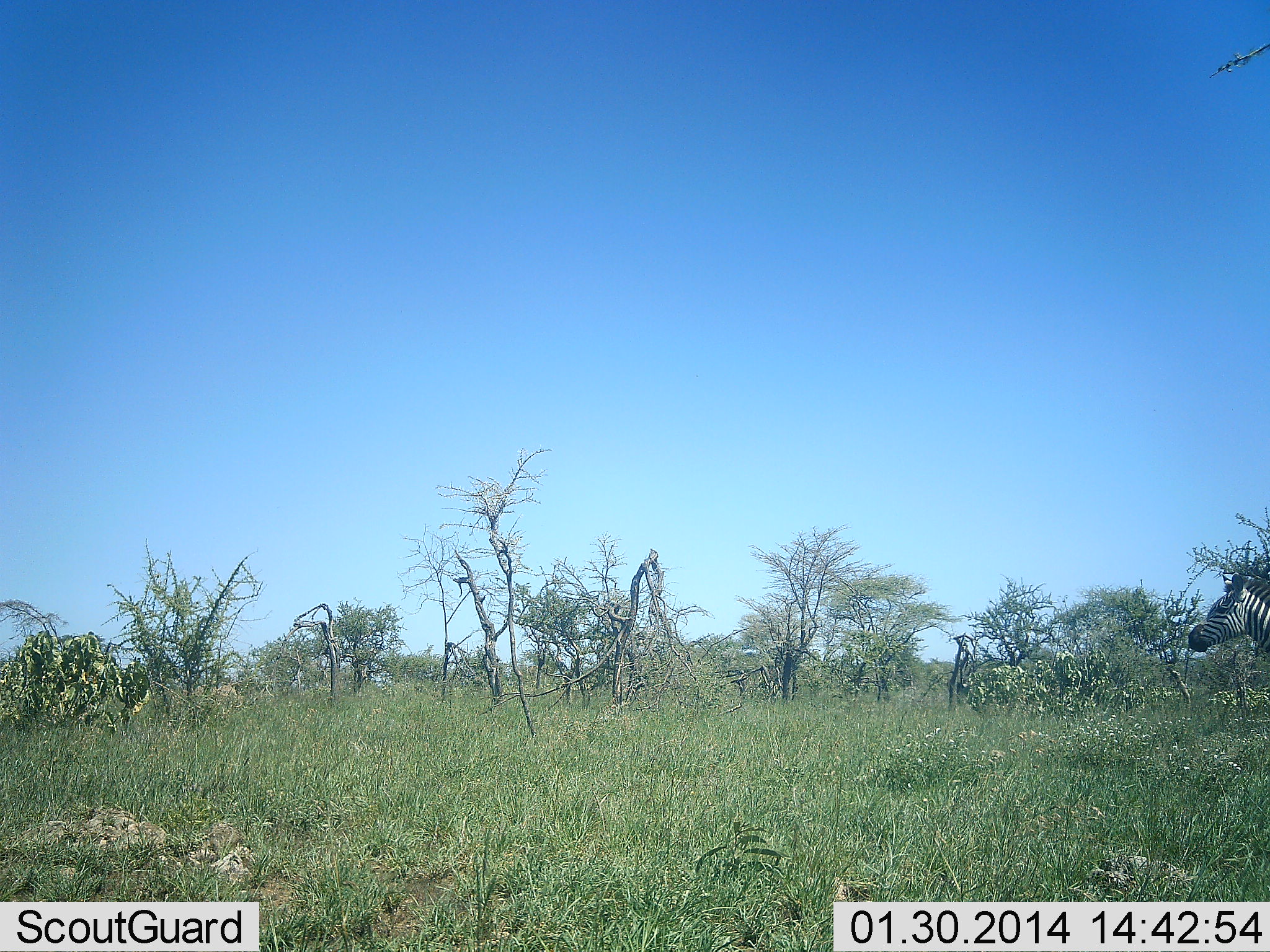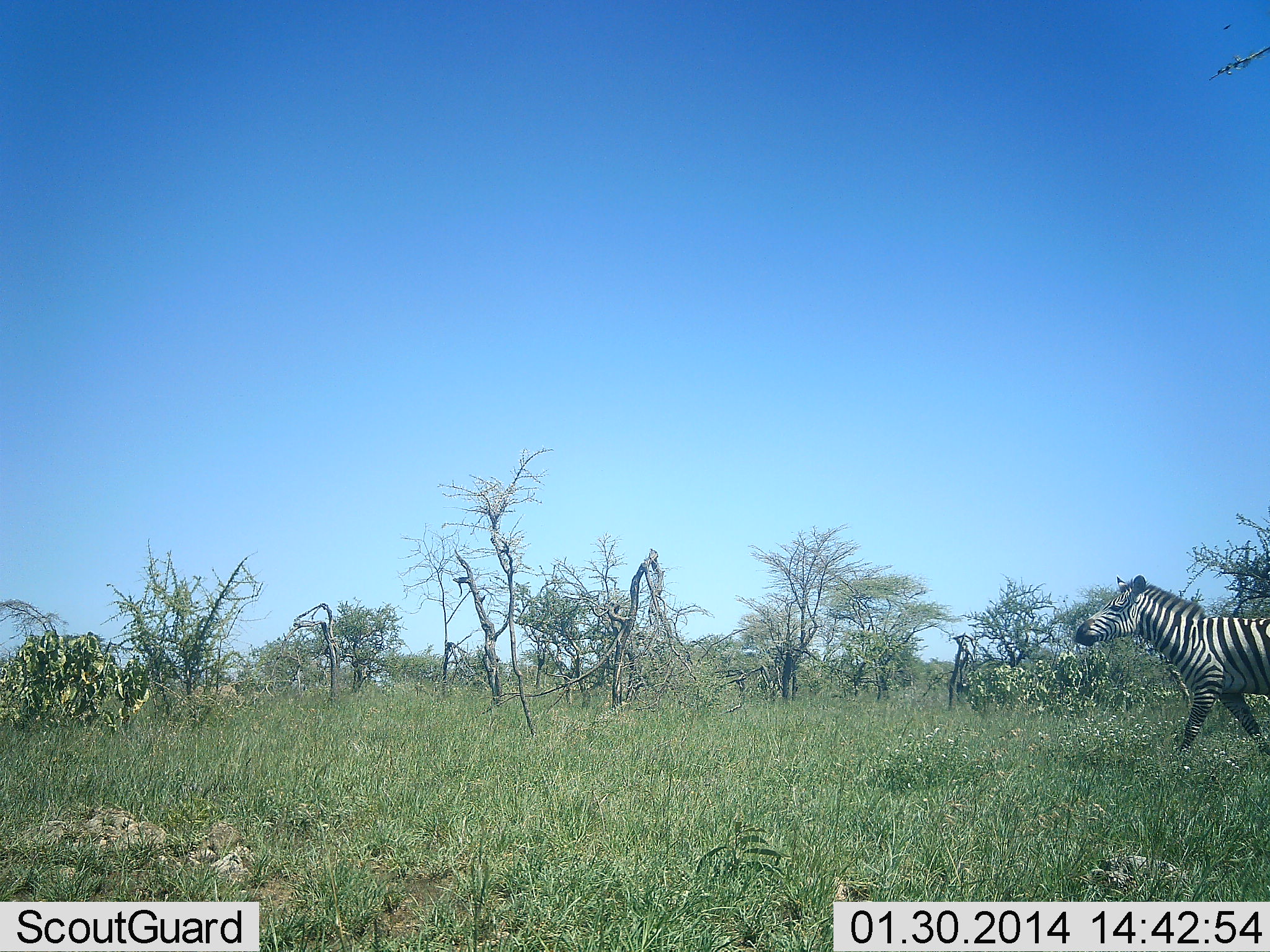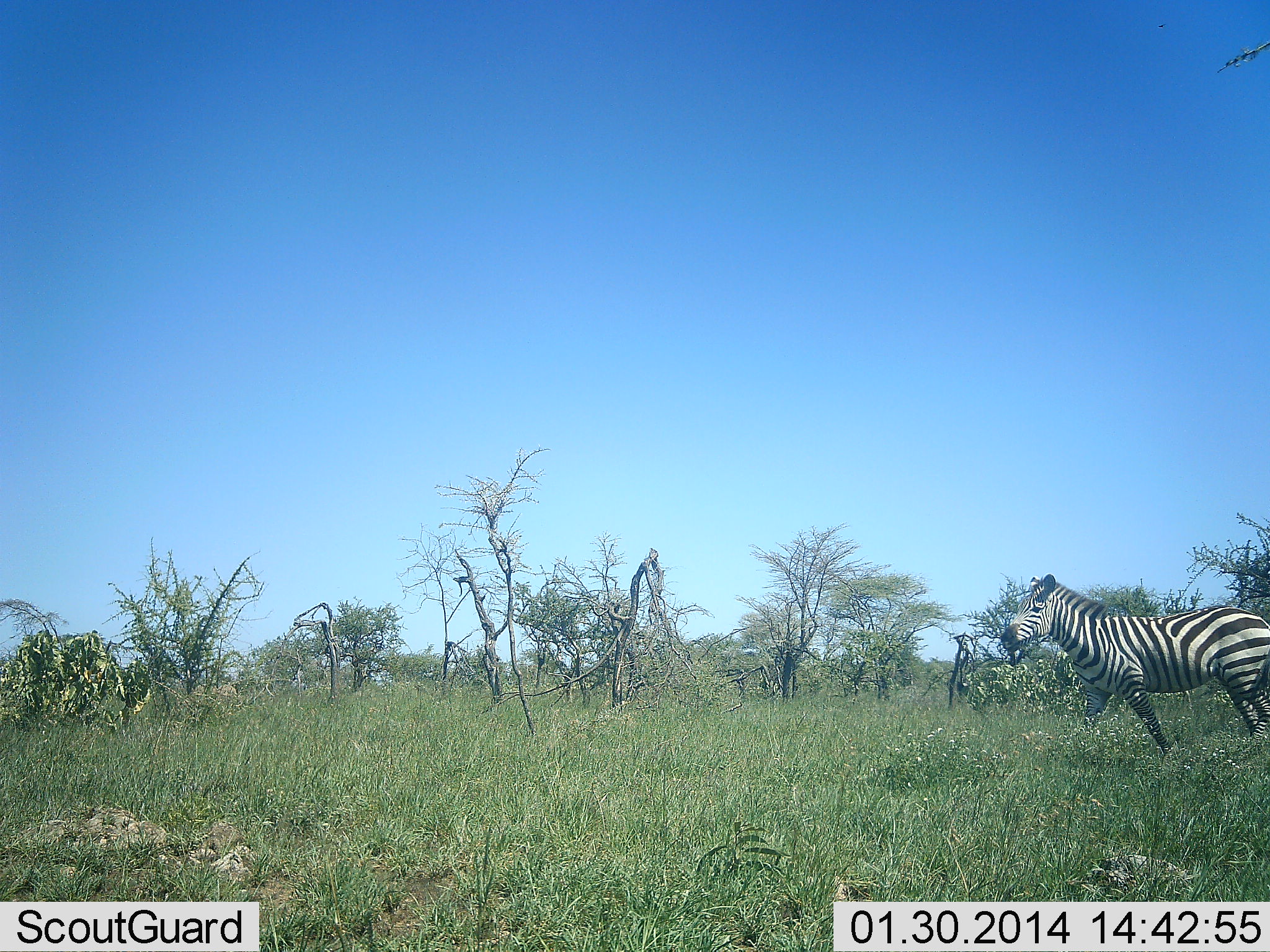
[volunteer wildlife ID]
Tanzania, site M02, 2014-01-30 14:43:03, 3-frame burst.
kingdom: Animalia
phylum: Chordata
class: Mammalia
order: Perissodactyla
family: Equidae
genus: Equus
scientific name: Equus quagga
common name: plains zebra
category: zebra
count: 1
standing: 4%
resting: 0%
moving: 97%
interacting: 0%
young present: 0%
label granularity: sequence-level